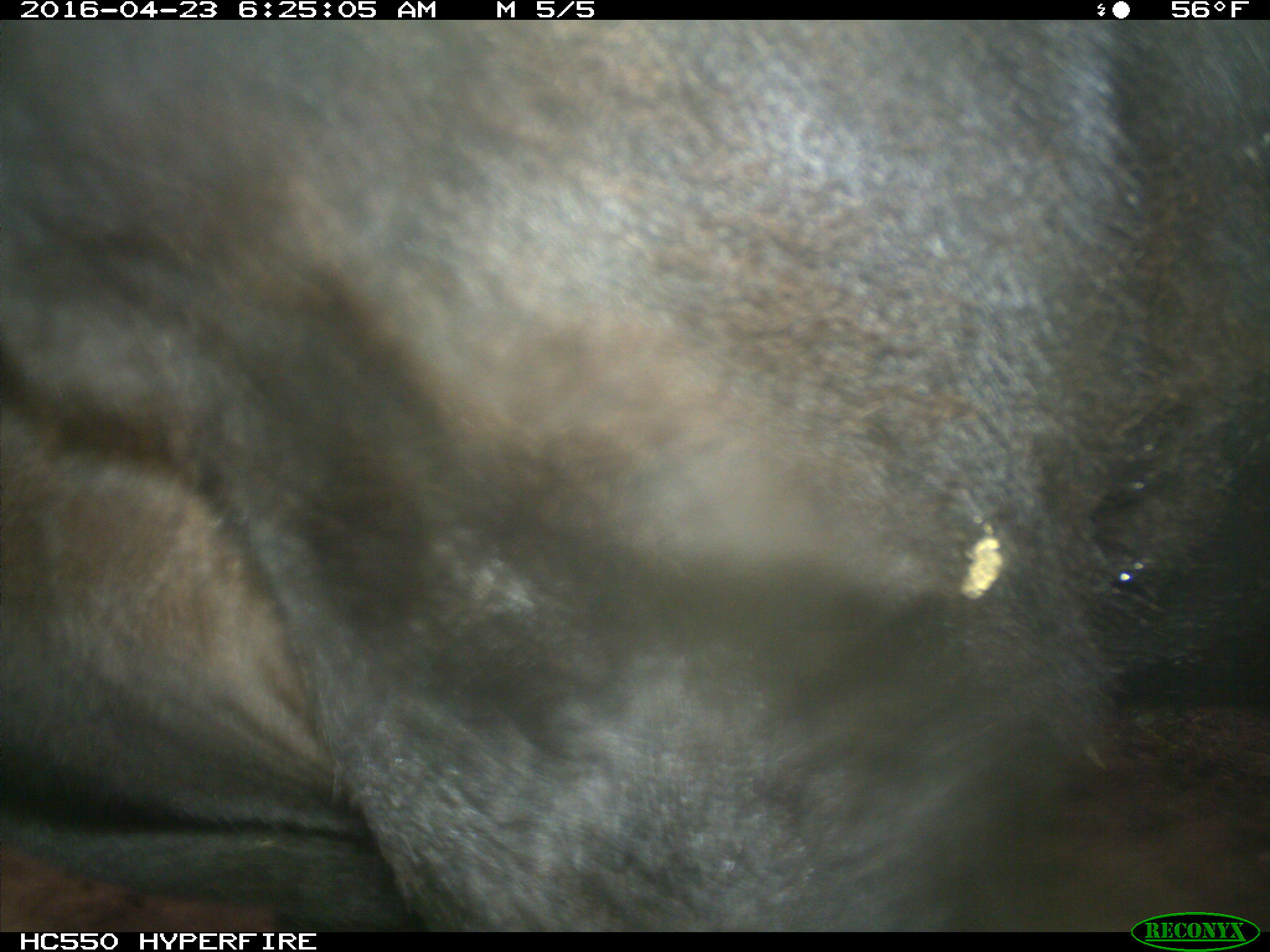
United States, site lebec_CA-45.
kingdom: Animalia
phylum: Chordata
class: Mammalia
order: Artiodactyla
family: Bovidae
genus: Bos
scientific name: Bos taurus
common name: domestic cow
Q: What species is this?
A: Bos taurus (domestic cow).